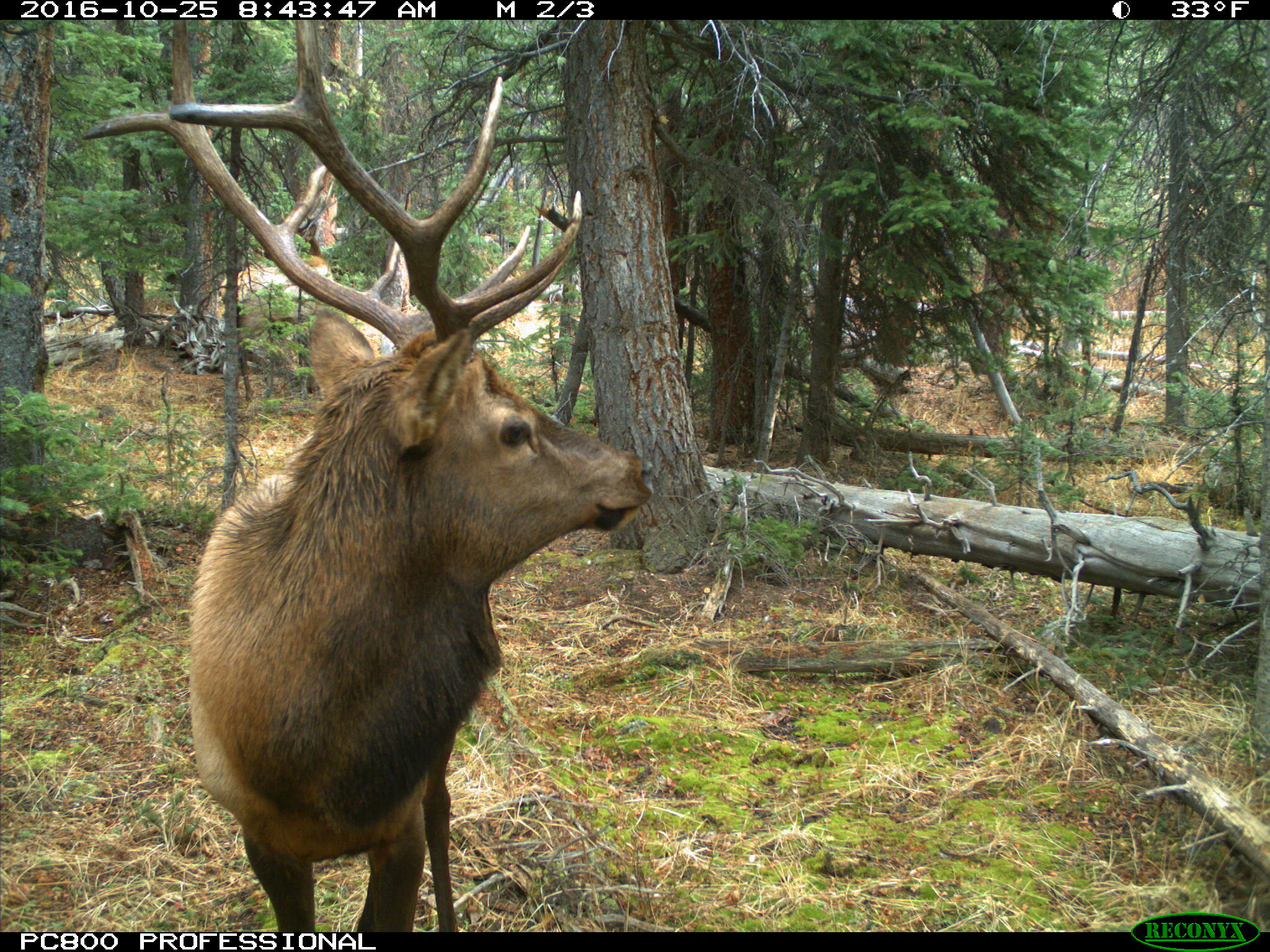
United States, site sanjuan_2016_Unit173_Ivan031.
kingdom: Animalia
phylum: Chordata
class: Mammalia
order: Artiodactyla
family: Cervidae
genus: Cervus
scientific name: Cervus elaphus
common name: red deer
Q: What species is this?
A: Cervus elaphus (red deer).